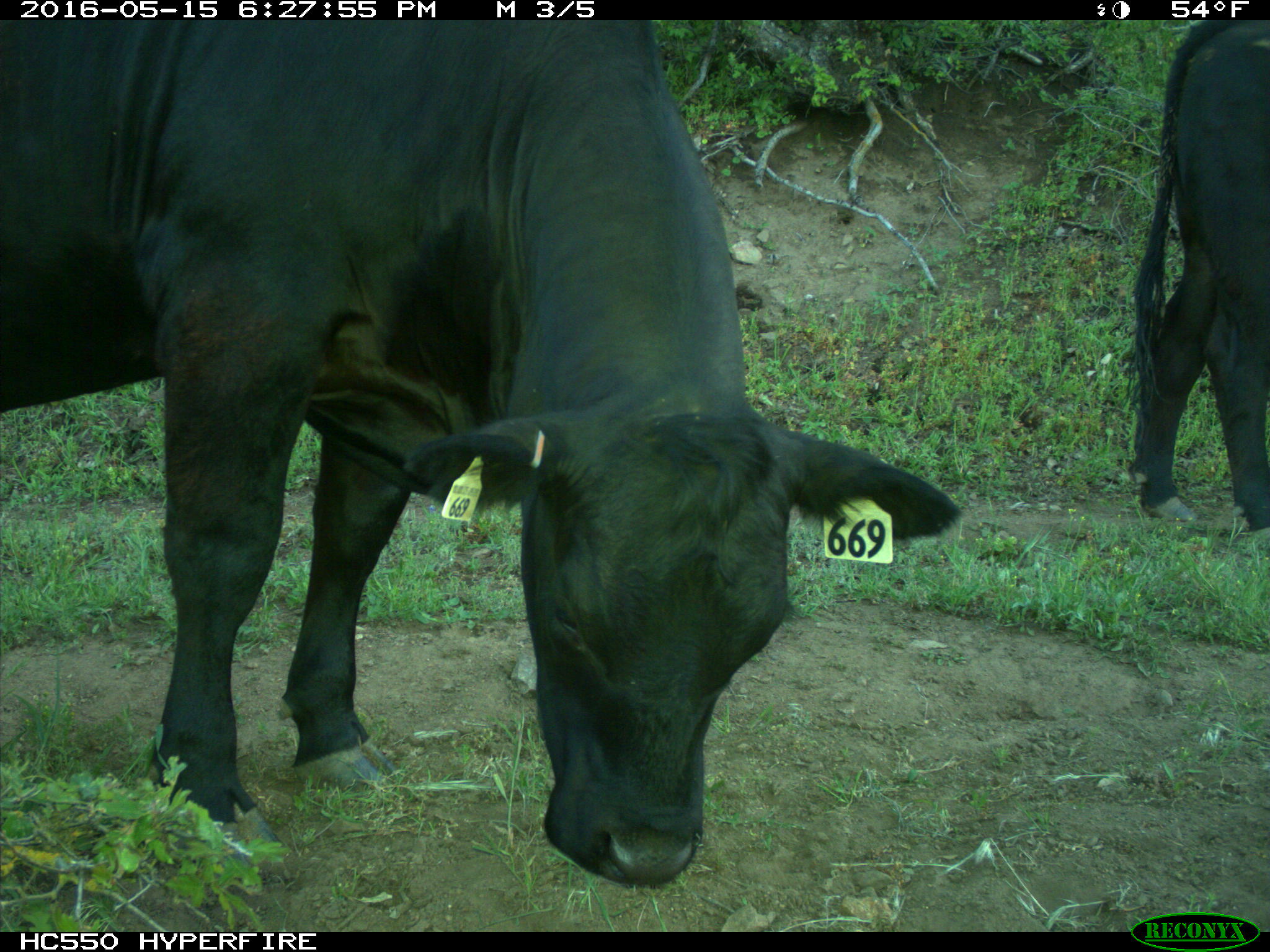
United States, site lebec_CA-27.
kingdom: Animalia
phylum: Chordata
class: Mammalia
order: Artiodactyla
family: Bovidae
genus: Bos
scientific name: Bos taurus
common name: domestic cow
Bos taurus (domestic cow).